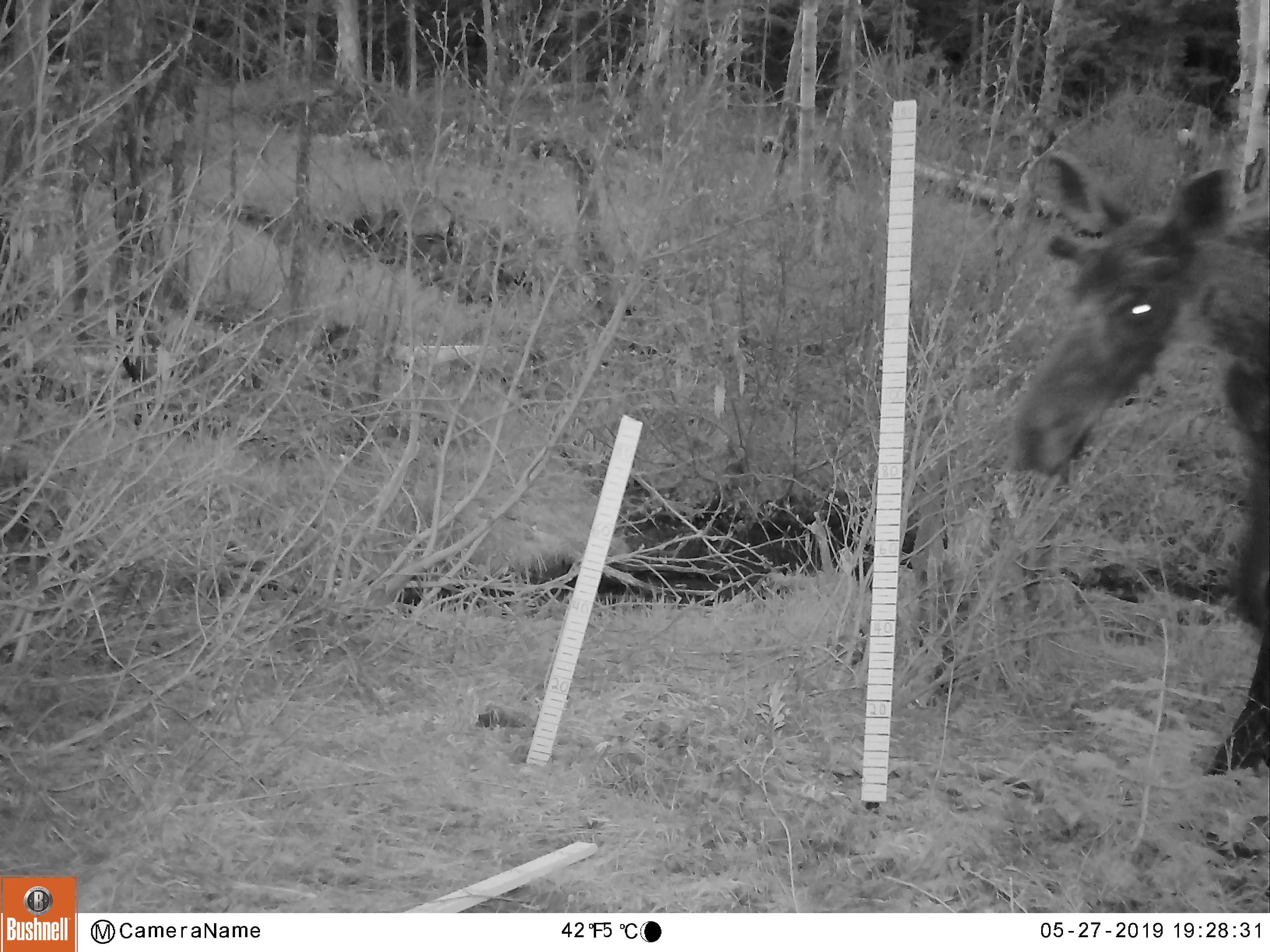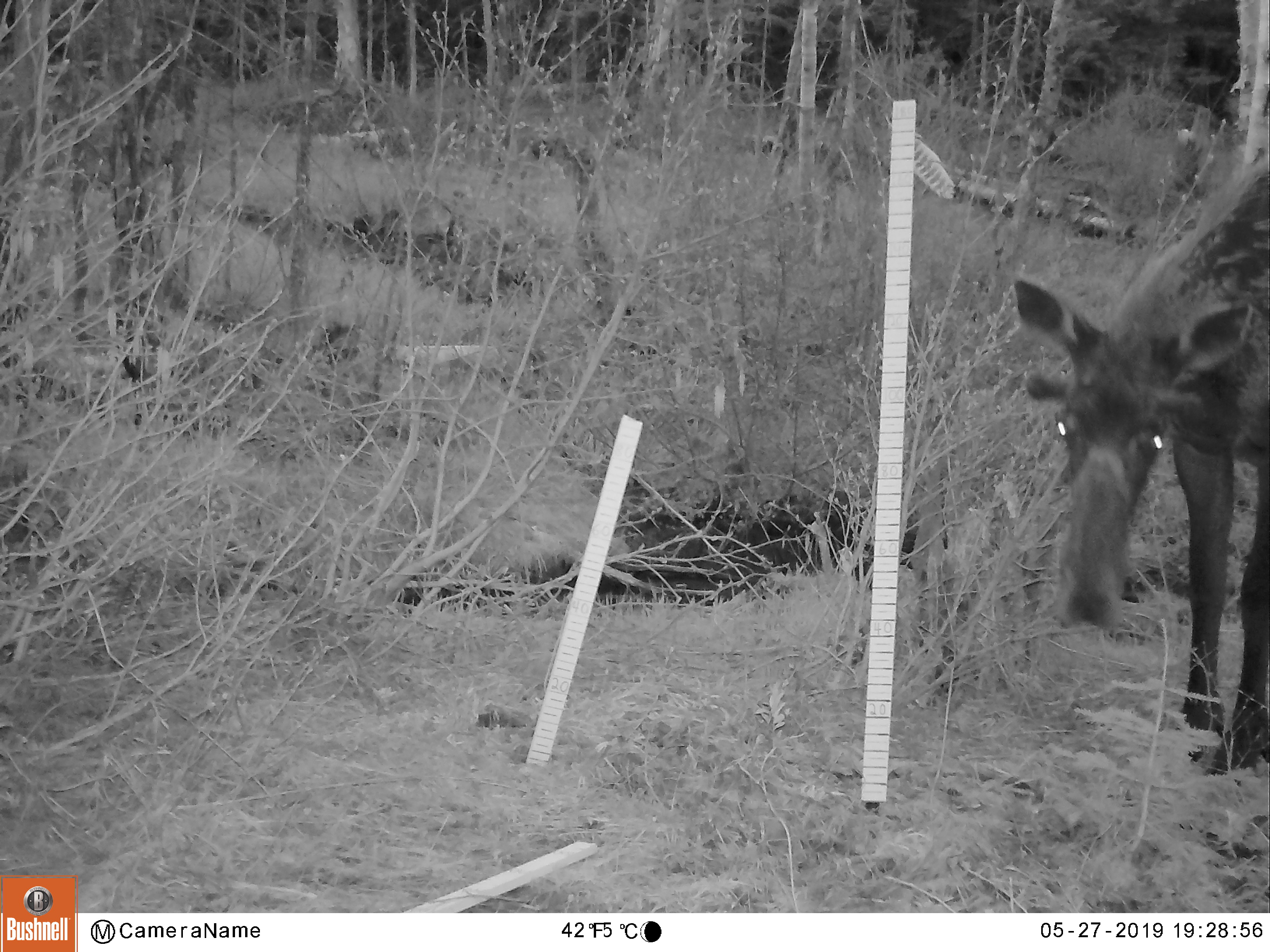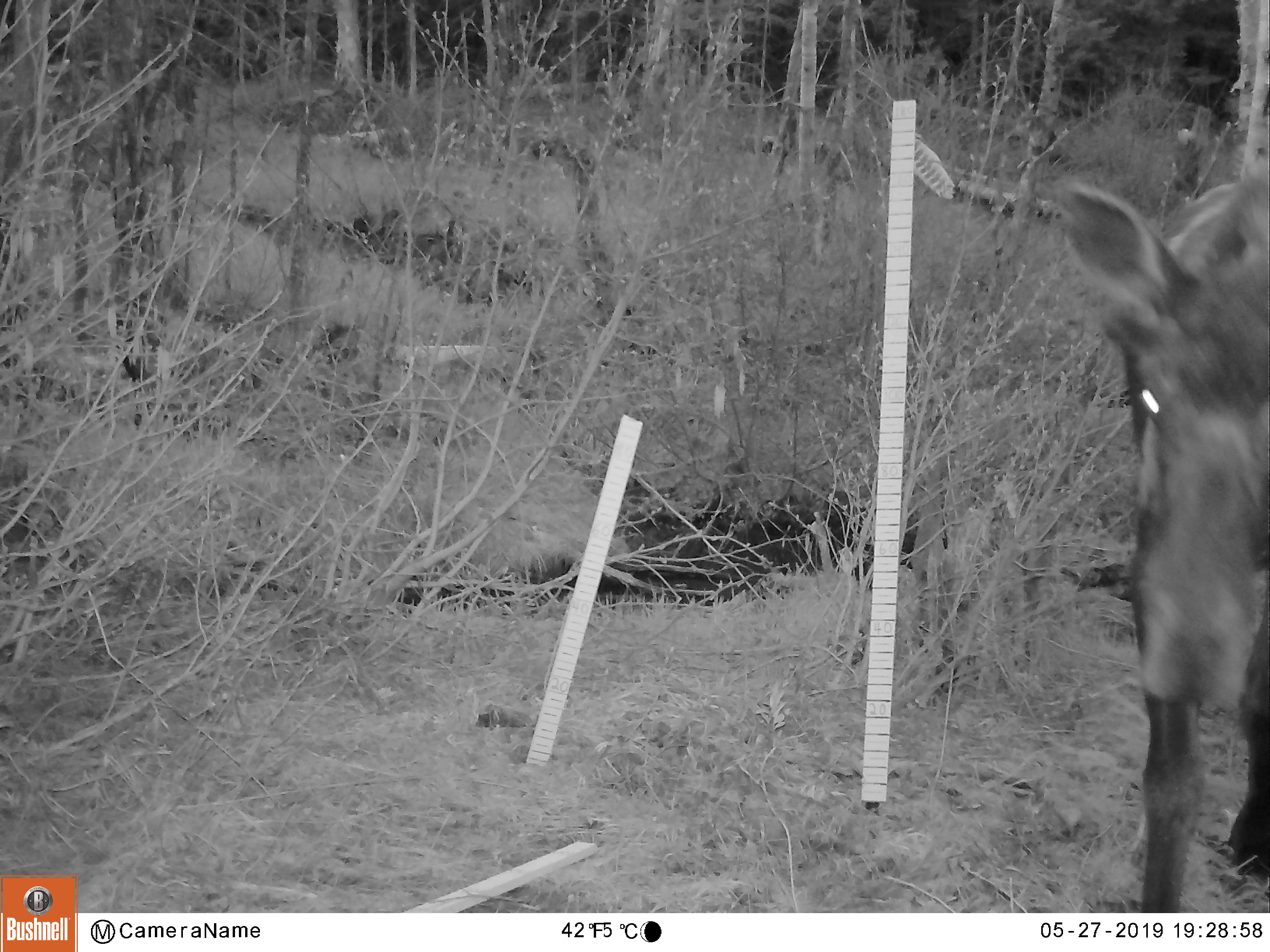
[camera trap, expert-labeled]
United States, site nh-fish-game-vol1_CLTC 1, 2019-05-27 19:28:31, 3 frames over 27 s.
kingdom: Animalia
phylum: Chordata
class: Mammalia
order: Artiodactyla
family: Cervidae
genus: Alces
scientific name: Alces alces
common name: moose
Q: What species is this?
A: Moose (Alces alces).